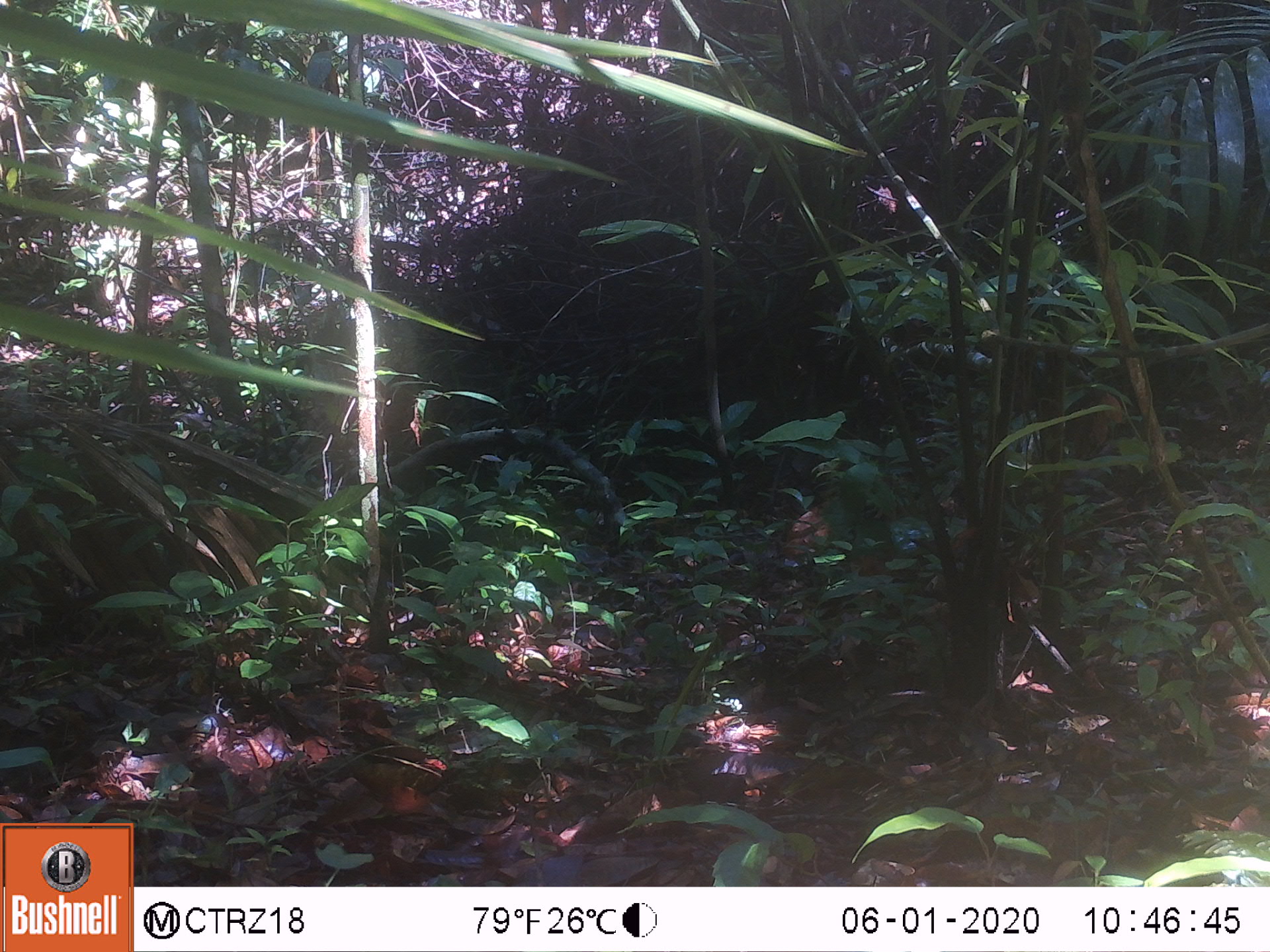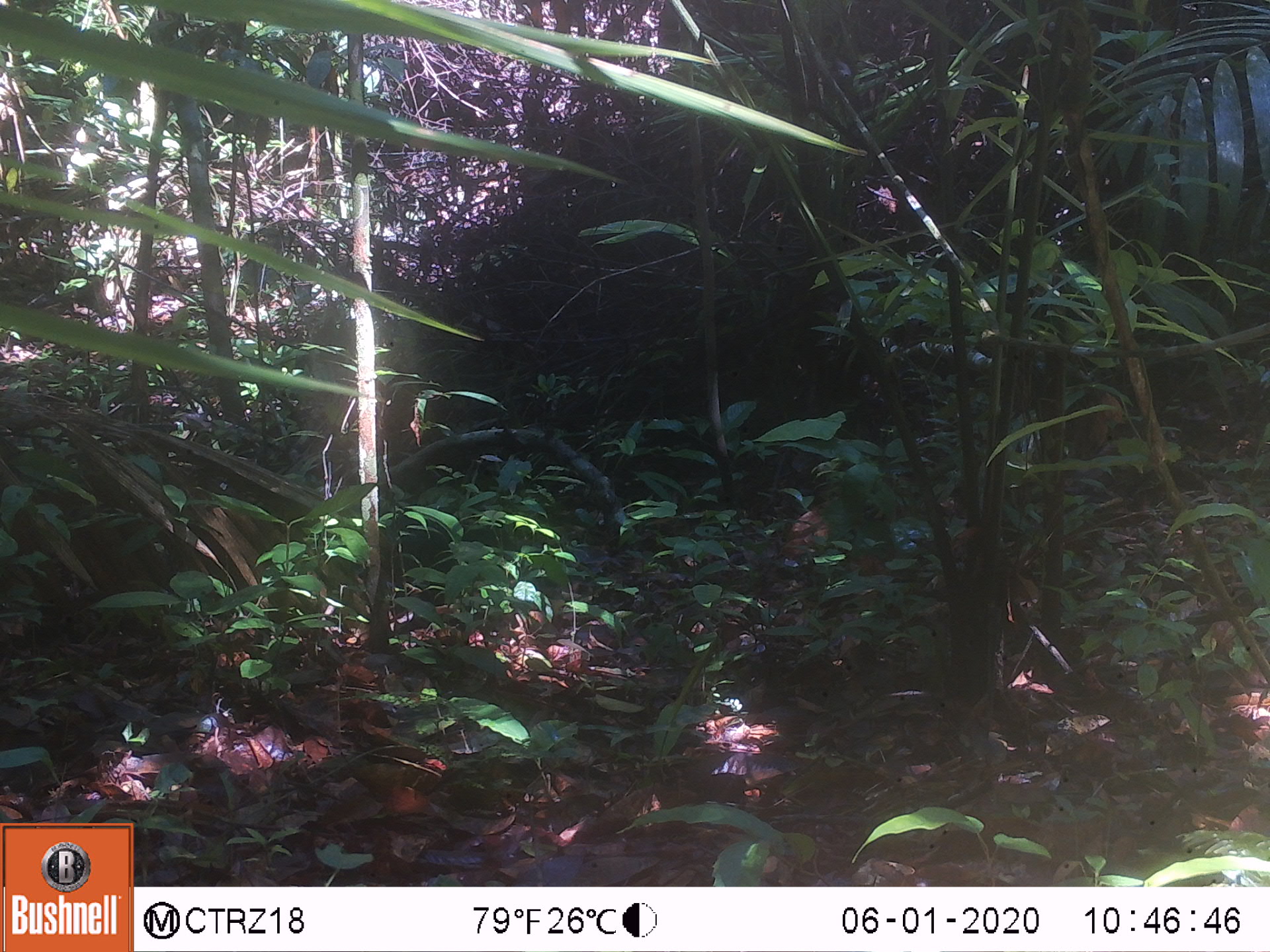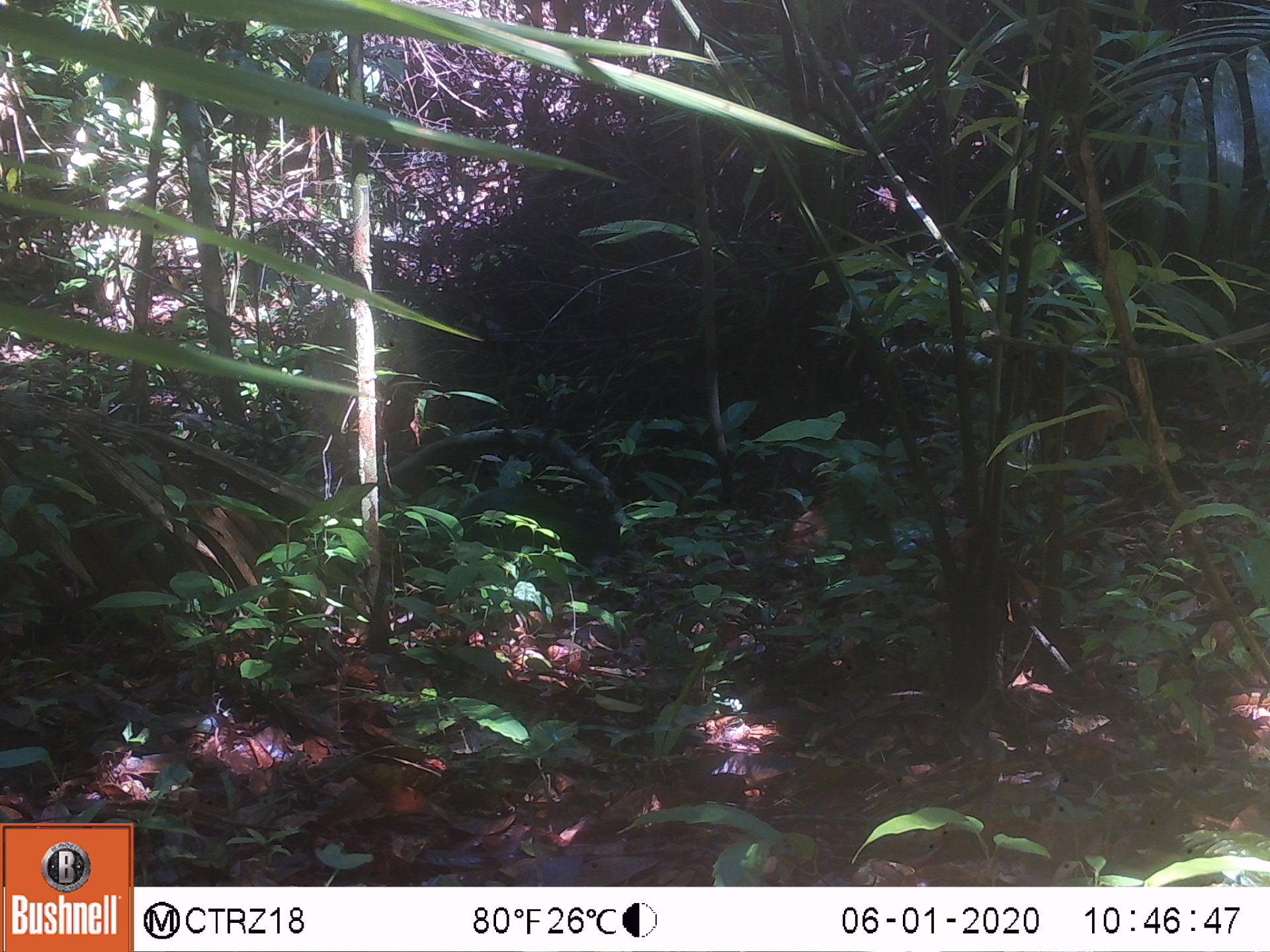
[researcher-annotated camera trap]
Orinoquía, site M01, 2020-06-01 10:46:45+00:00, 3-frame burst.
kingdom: Animalia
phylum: Chordata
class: Mammalia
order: Rodentia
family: Dasyproctidae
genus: Dasyprocta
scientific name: Dasyprocta fuliginosa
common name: black agouti